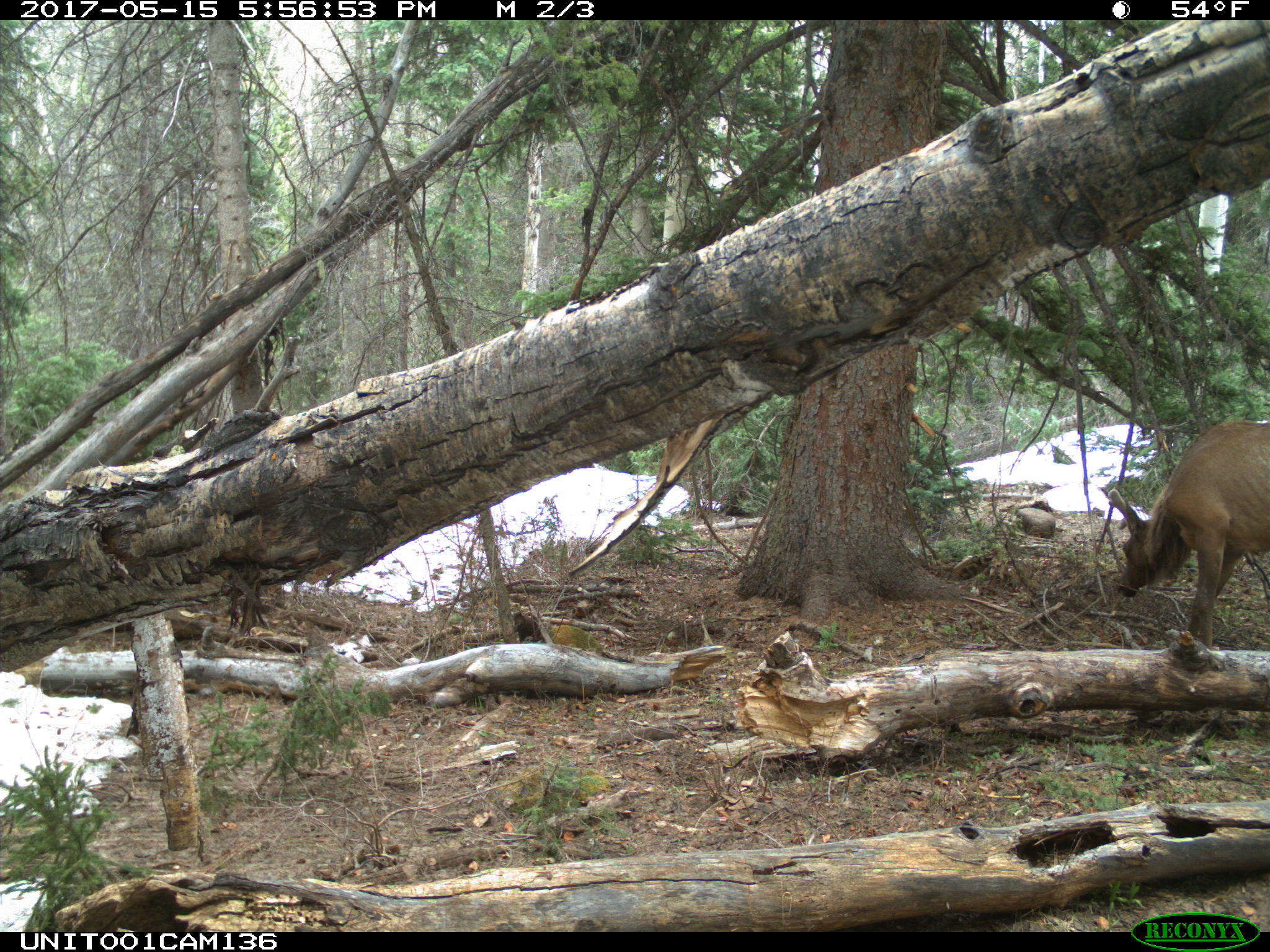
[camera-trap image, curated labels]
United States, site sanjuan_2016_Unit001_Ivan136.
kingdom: Animalia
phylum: Chordata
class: Mammalia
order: Artiodactyla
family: Cervidae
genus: Cervus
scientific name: Cervus elaphus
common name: red deer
Cervus elaphus (red deer).